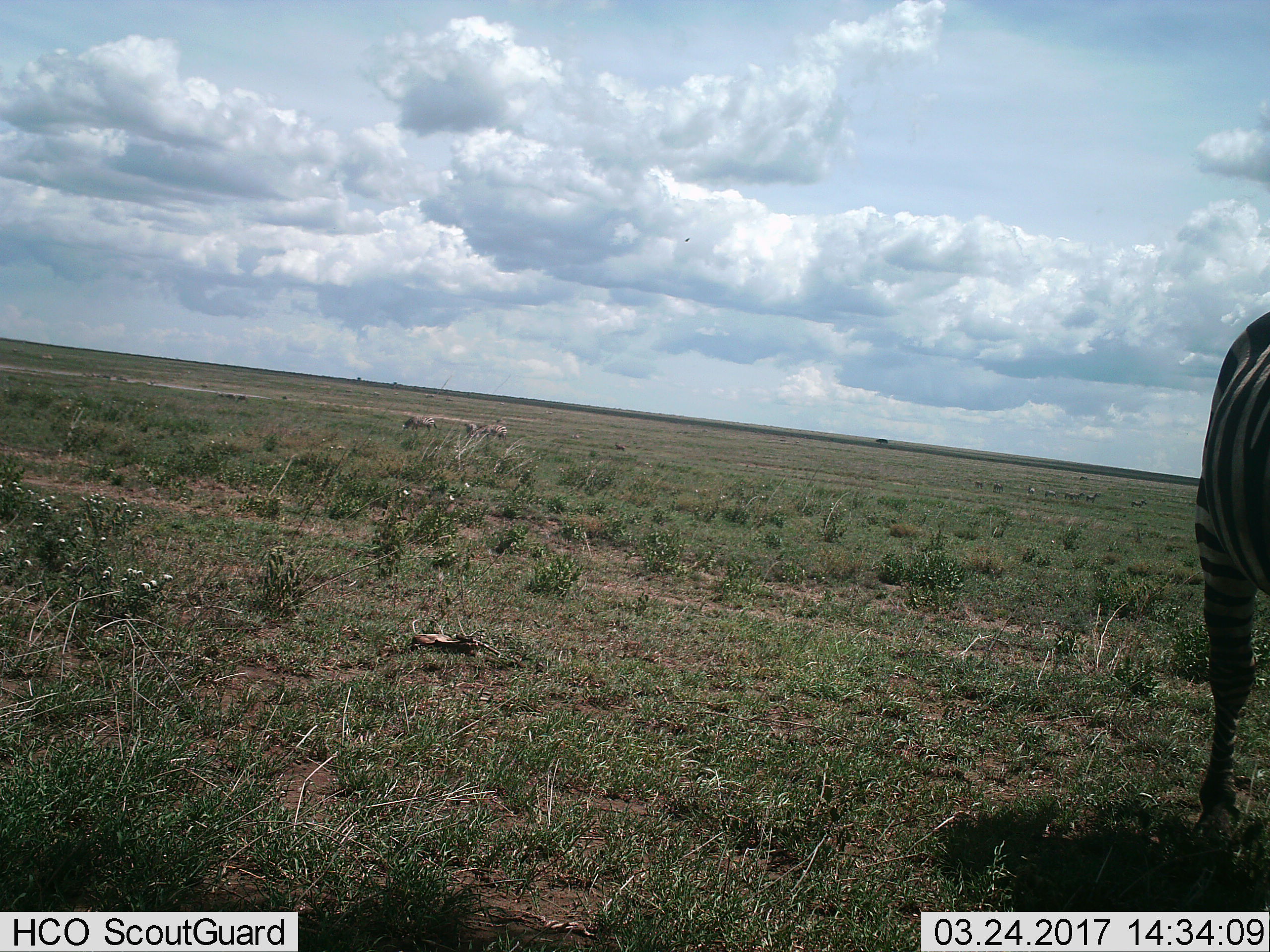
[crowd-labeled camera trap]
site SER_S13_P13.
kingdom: Animalia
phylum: Chordata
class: Mammalia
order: Perissodactyla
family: Equidae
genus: Equus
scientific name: Equus quagga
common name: plains zebra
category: zebraplains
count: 4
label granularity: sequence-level